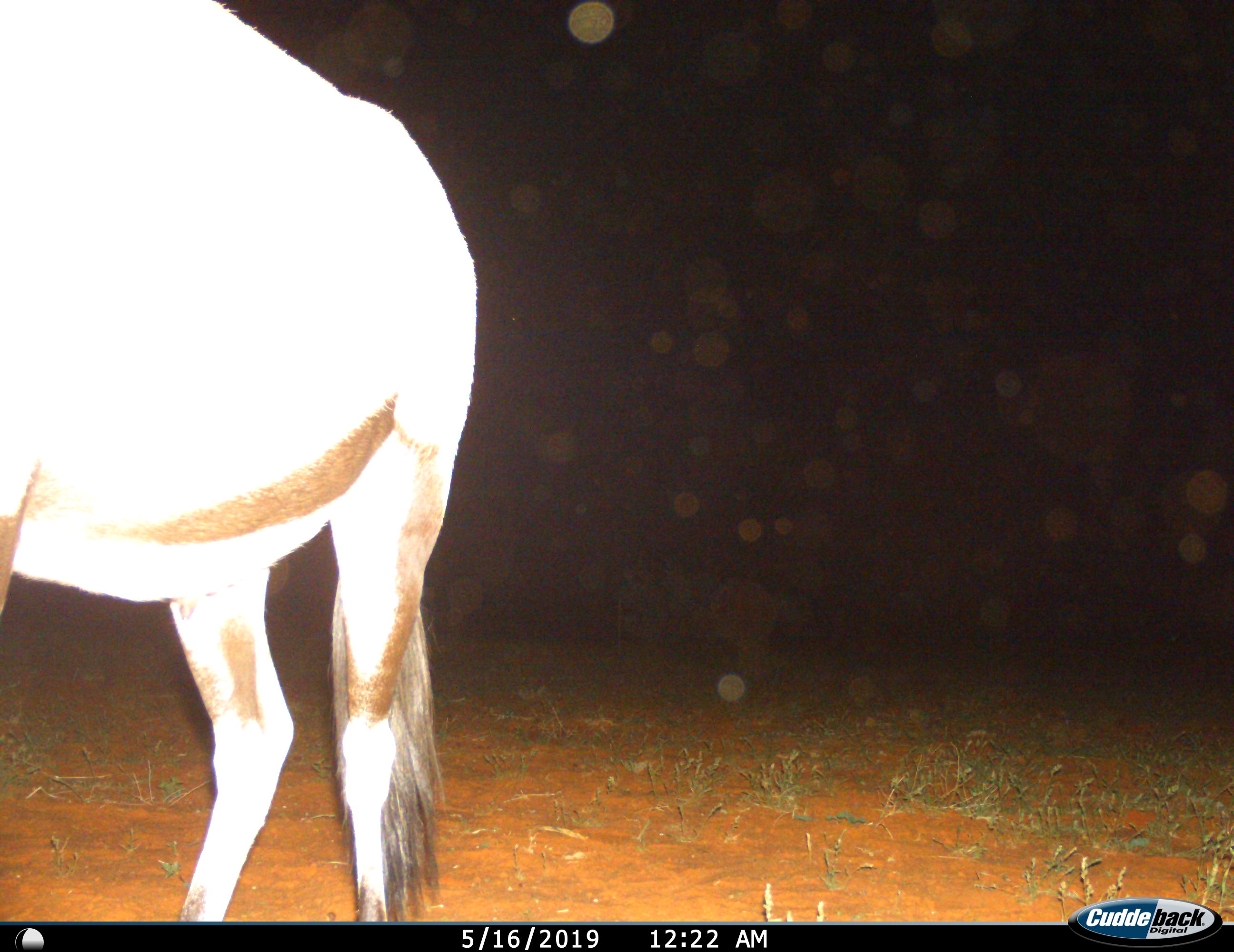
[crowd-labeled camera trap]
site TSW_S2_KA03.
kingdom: Animalia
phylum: Chordata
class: Mammalia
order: Artiodactyla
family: Bovidae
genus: Oryx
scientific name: Oryx gazella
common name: gemsbok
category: oryx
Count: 1.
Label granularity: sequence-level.